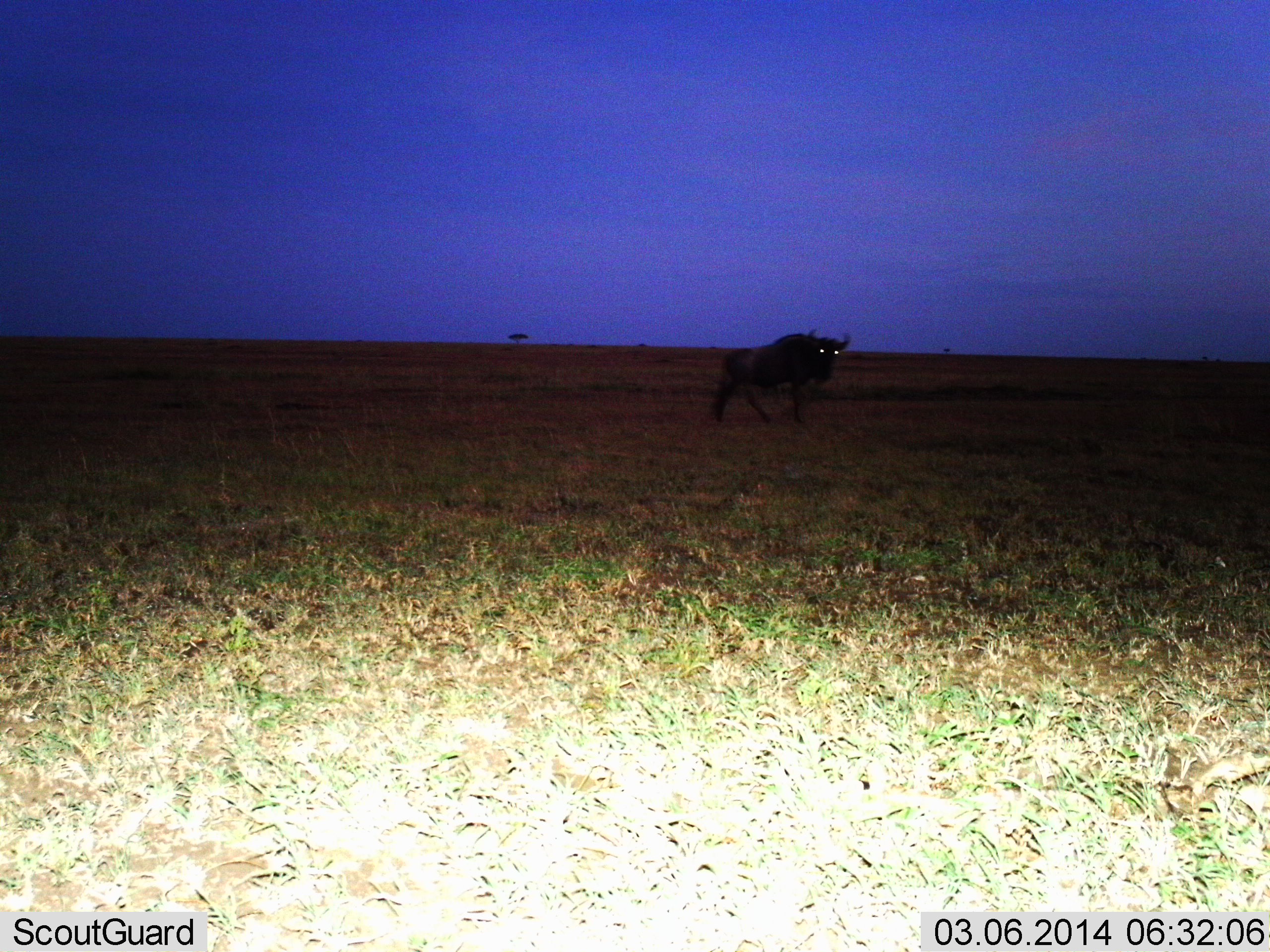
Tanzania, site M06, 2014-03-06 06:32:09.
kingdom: Animalia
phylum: Chordata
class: Mammalia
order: Artiodactyla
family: Bovidae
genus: Connochaetes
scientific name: Connochaetes taurinus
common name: blue wildebeest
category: wildebeest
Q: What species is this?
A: Wildebeest (blue wildebeest) (Connochaetes taurinus).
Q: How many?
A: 1.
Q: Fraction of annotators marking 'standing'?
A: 53%.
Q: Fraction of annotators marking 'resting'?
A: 0%.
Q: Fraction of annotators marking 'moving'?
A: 50%.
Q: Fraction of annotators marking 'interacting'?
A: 3%.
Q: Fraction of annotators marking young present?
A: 0%.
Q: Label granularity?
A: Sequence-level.